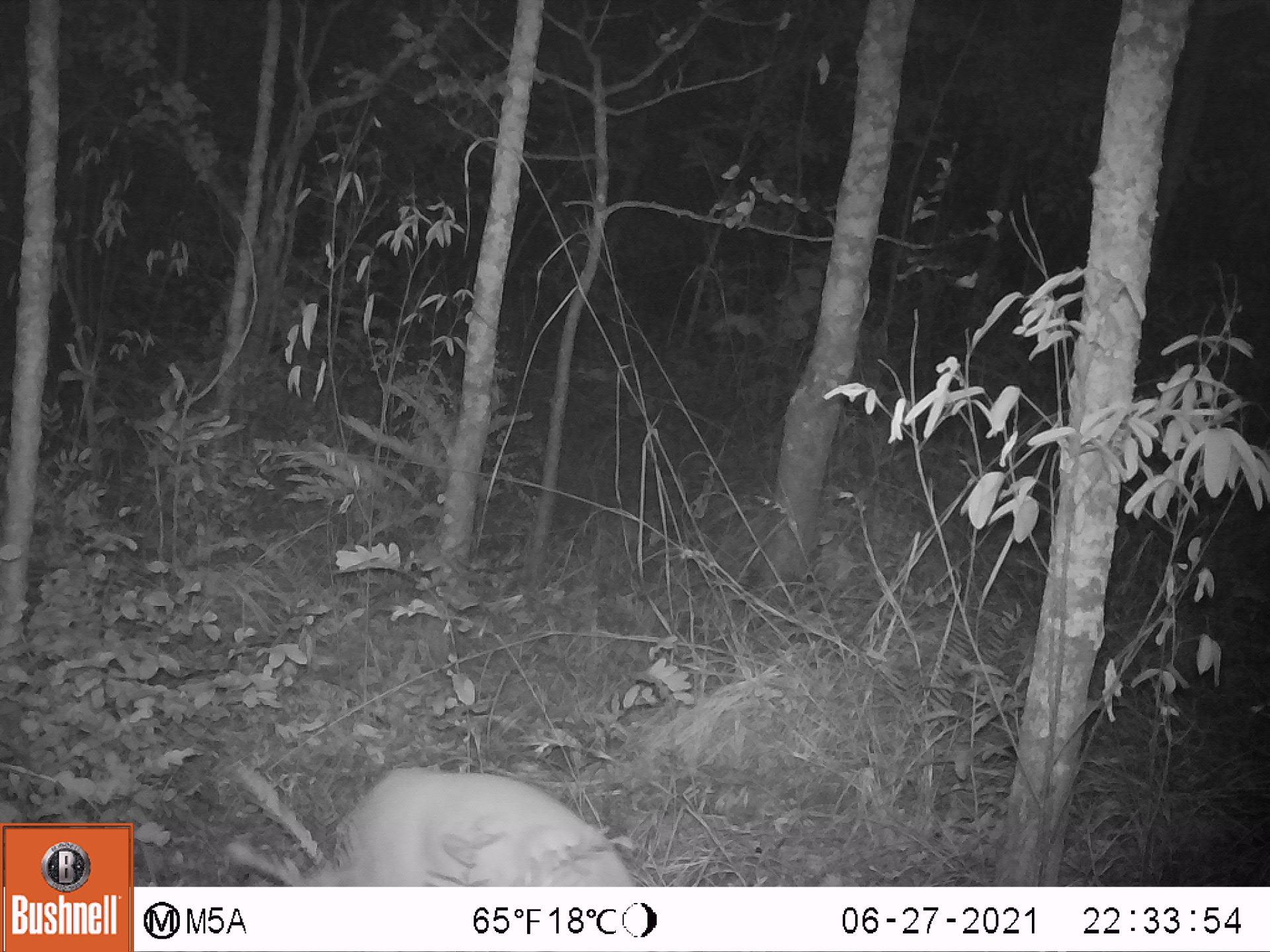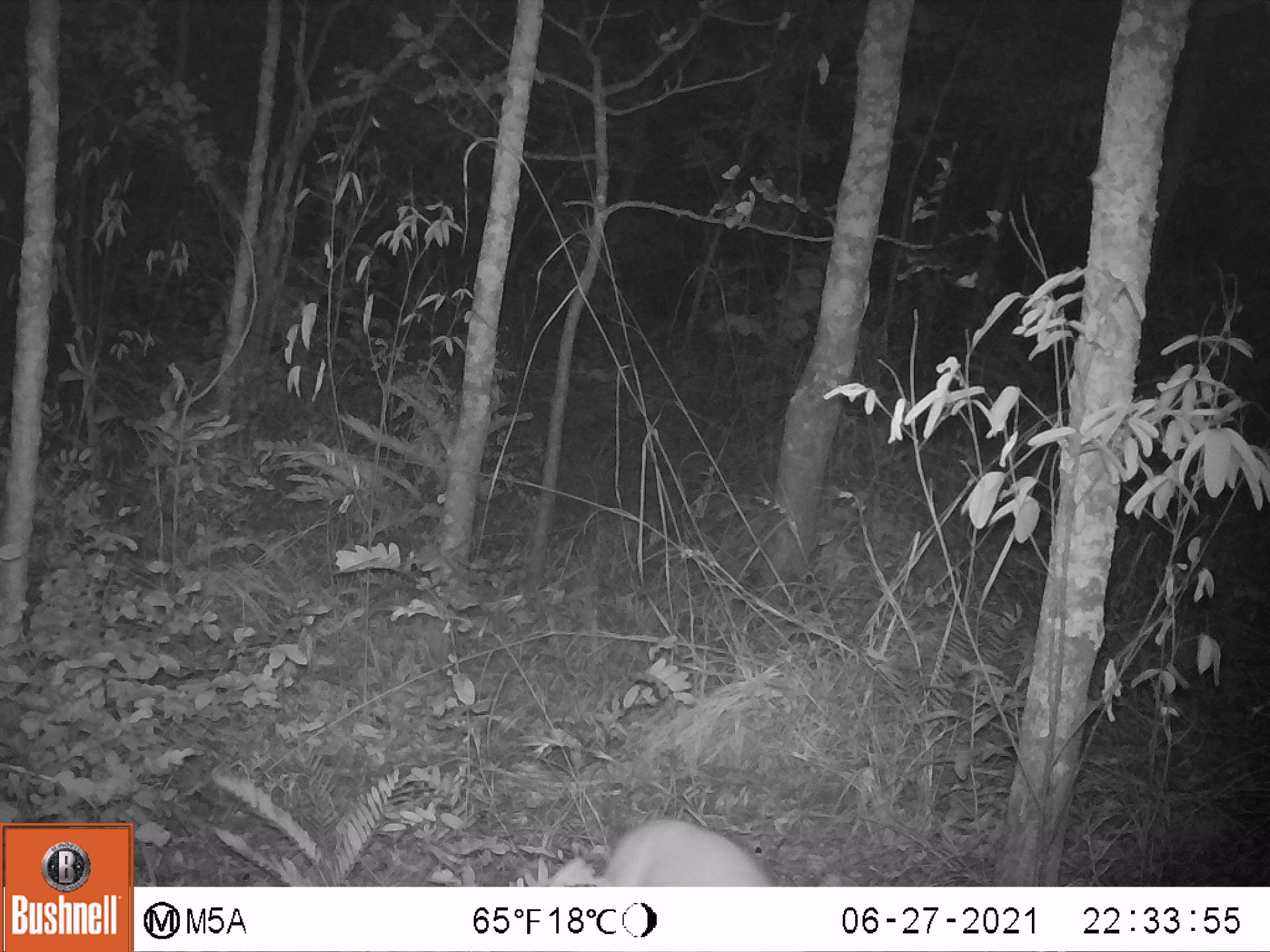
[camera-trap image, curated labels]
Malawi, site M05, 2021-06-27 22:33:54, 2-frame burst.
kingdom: Animalia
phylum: Chordata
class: Mammalia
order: Artiodactyla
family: Bovidae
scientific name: Antilopinae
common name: small antelope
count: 1